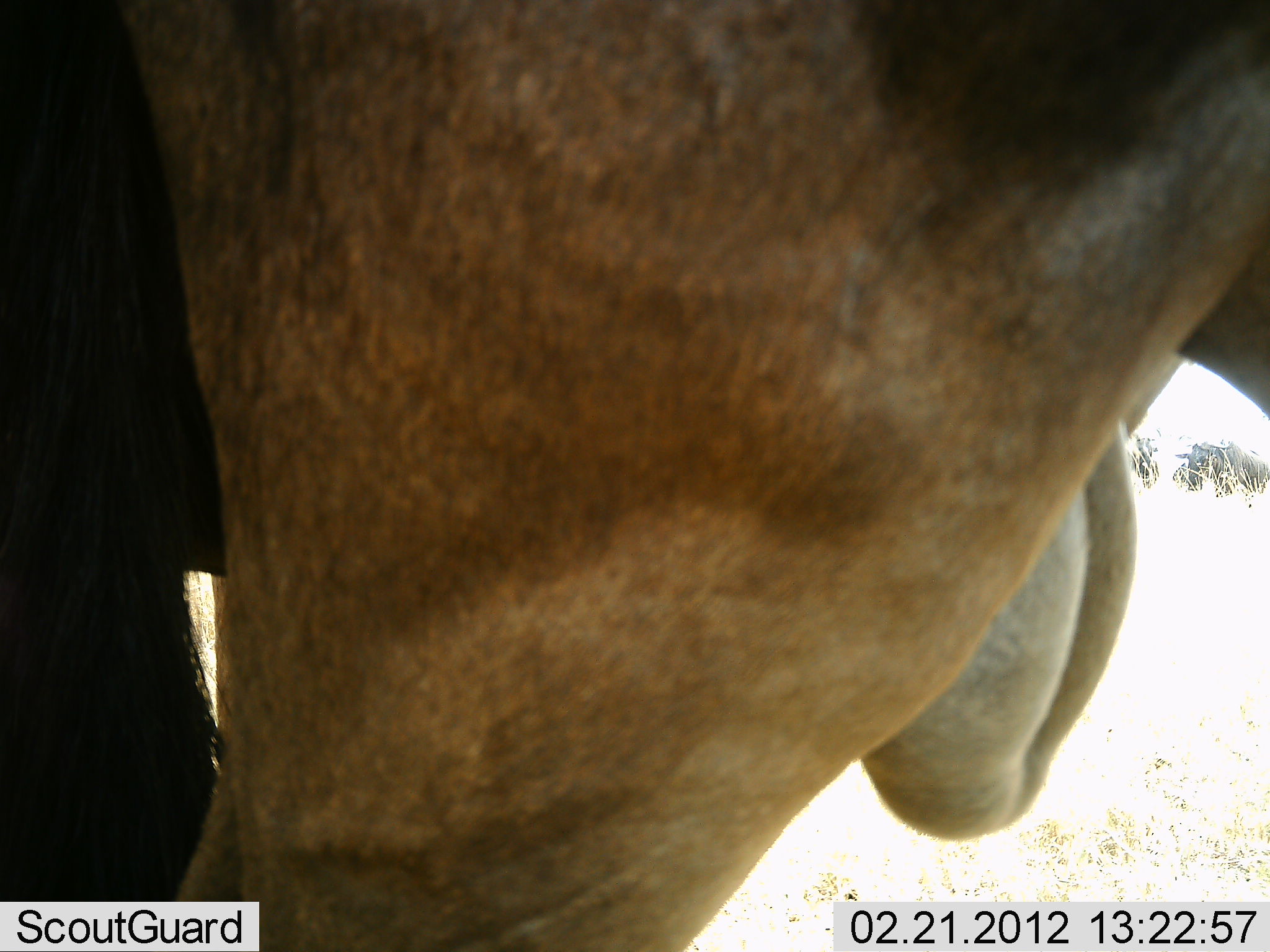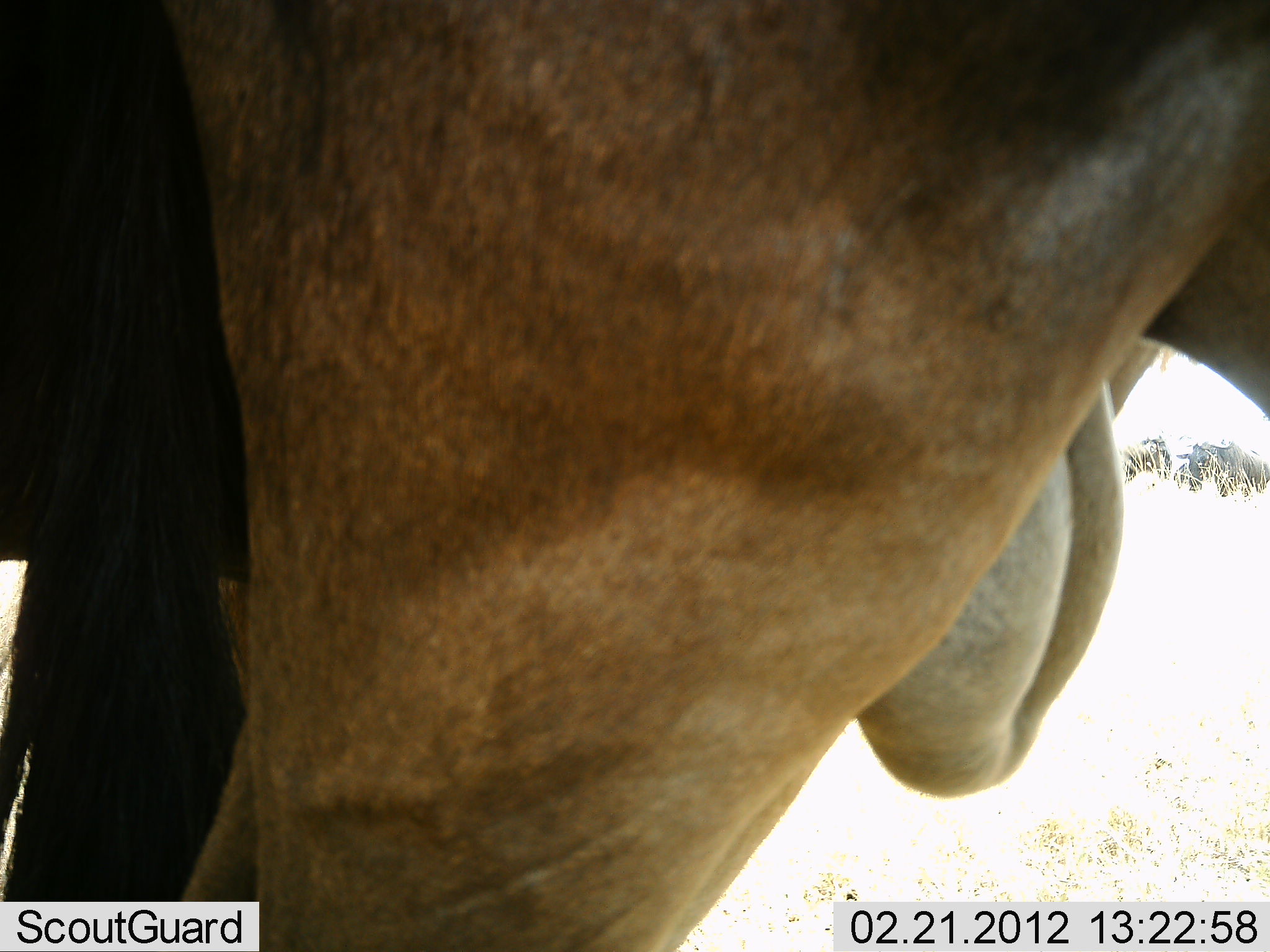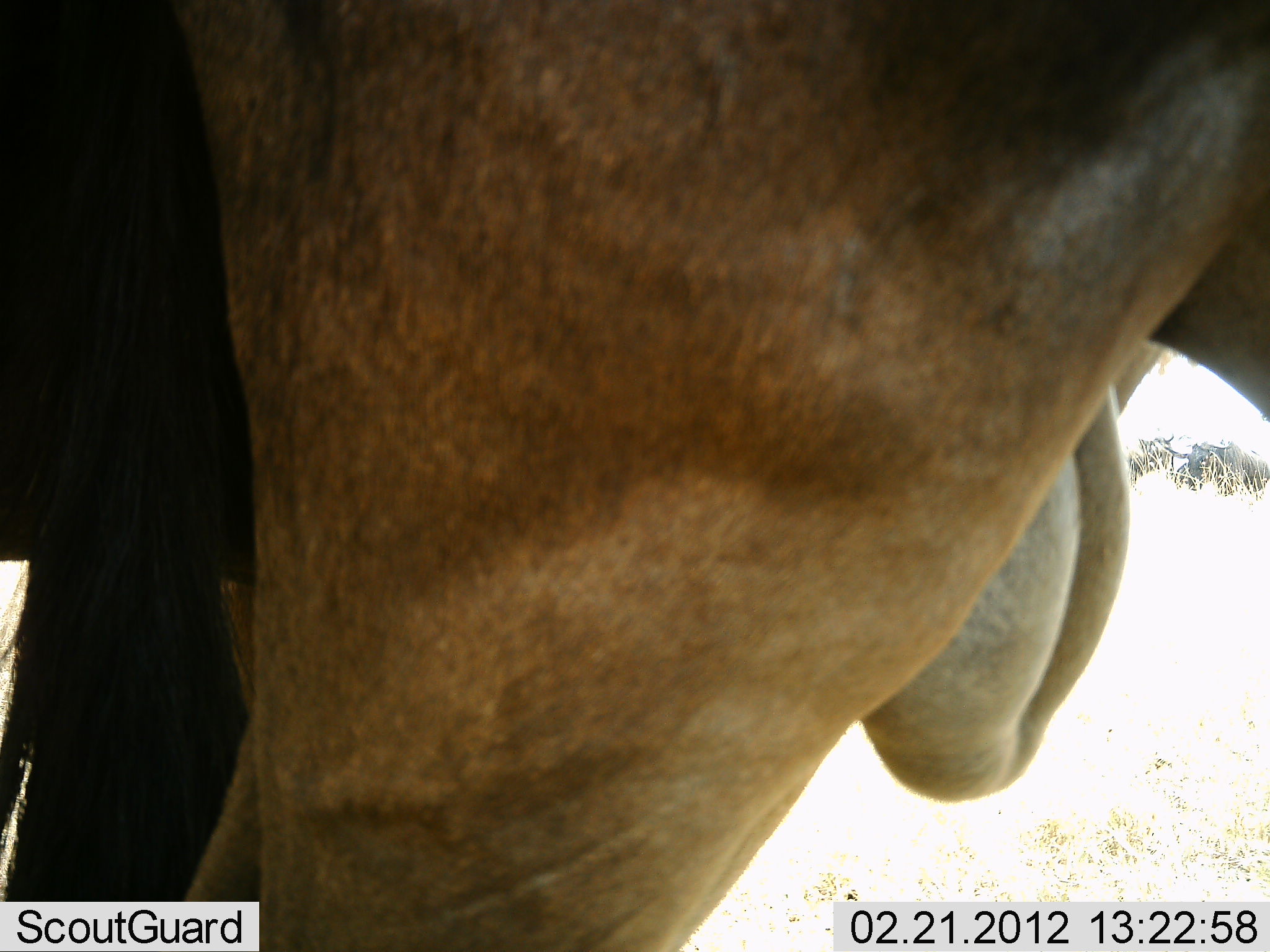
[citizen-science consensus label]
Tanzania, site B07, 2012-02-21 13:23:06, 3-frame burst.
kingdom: Animalia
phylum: Chordata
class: Mammalia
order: Artiodactyla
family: Bovidae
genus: Connochaetes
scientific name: Connochaetes taurinus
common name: blue wildebeest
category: wildebeest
Wildebeest (blue wildebeest) (Connochaetes taurinus), count 2. Behavior (volunteer vote fractions): standing 100%, resting 8%, moving 8%, interacting 0%. Young present (vote fraction): 0%. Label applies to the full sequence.